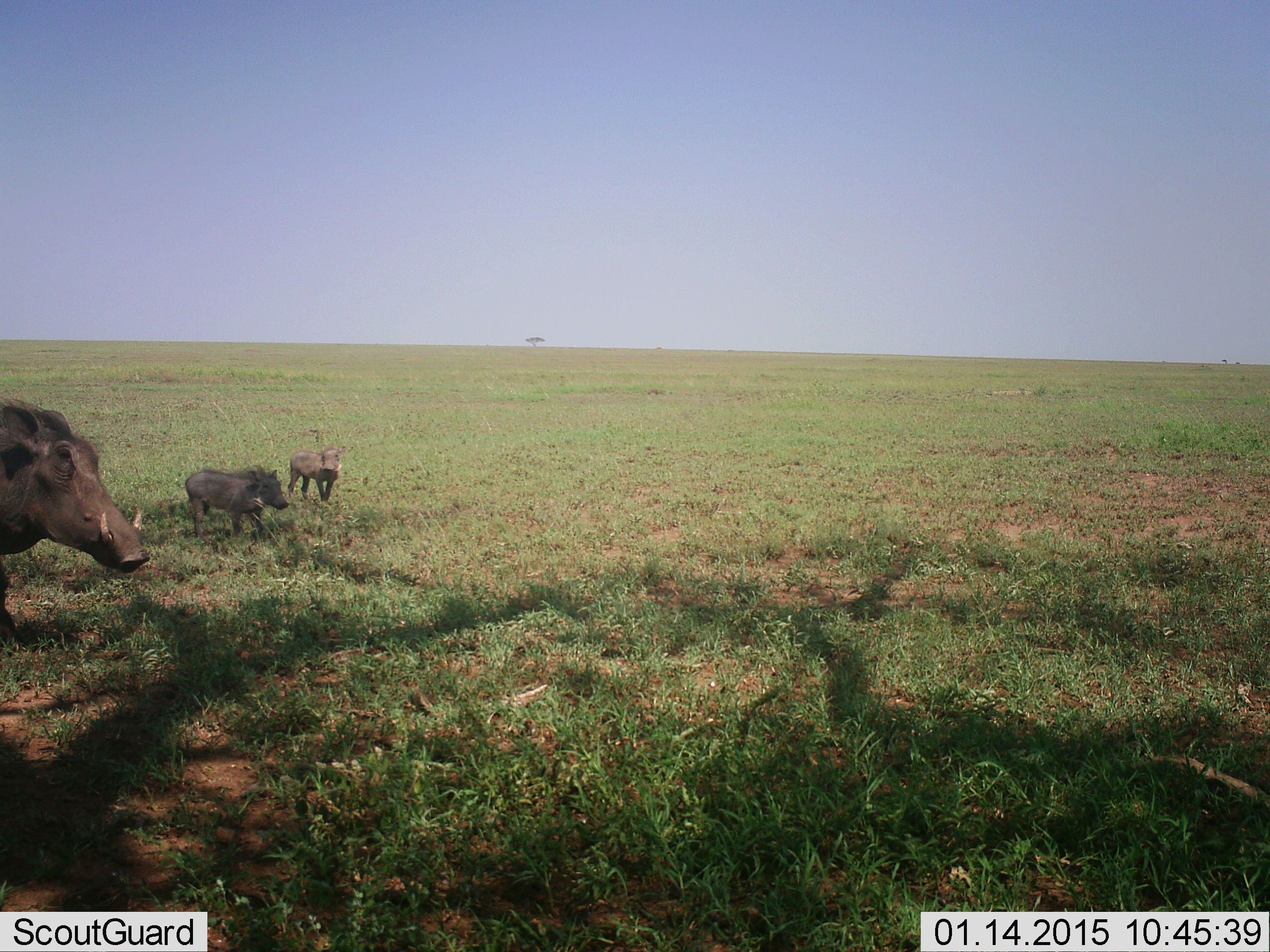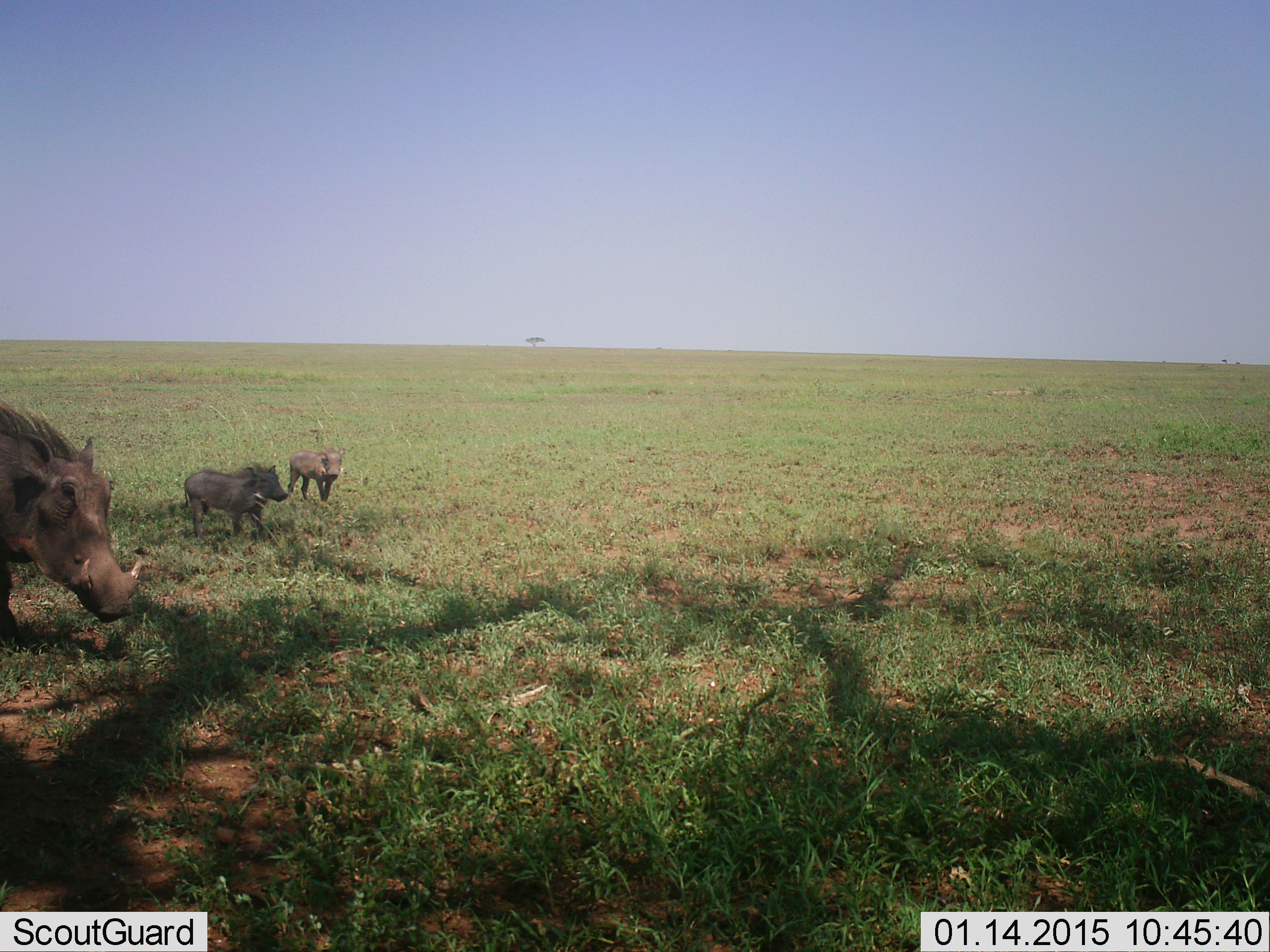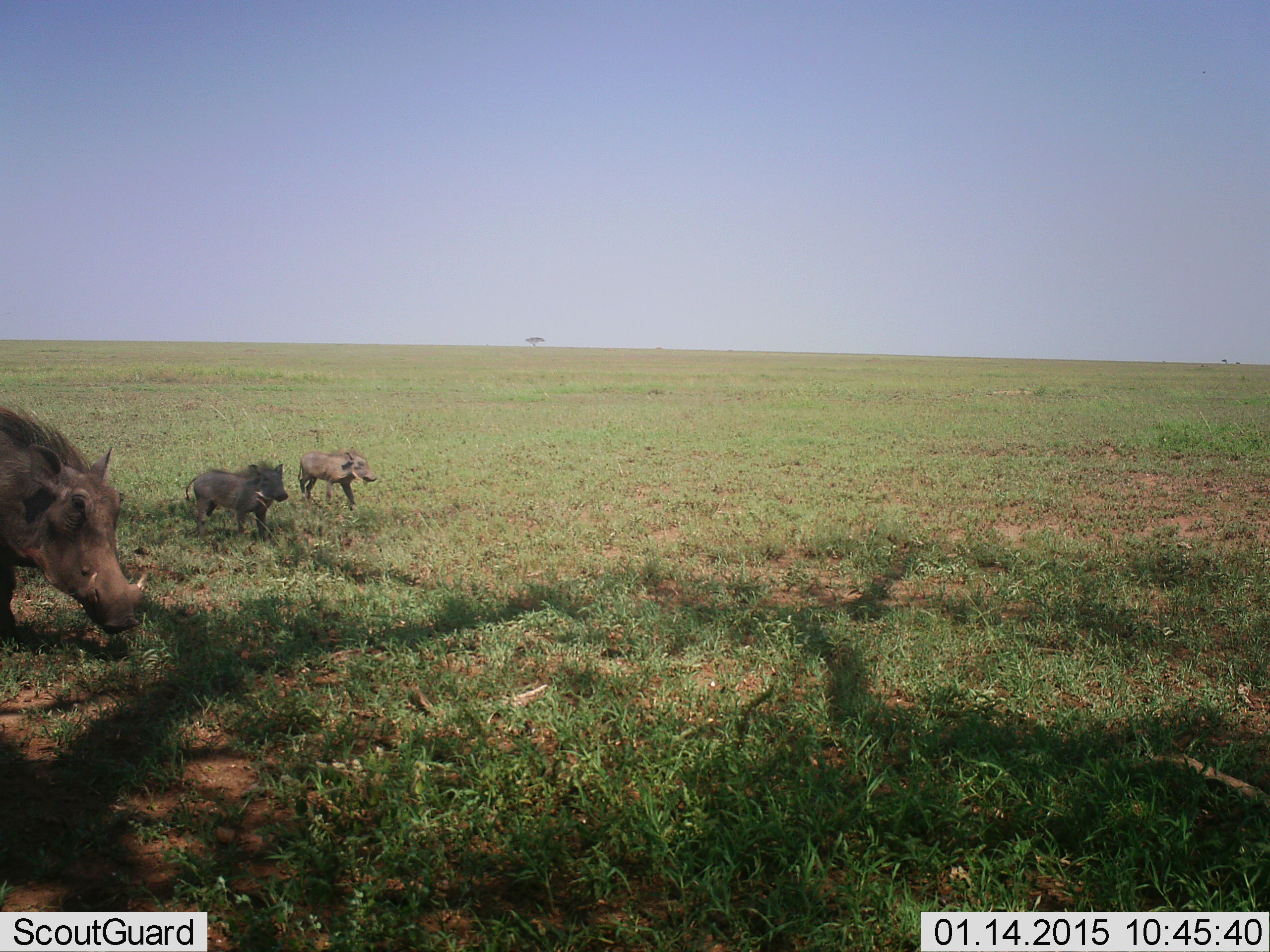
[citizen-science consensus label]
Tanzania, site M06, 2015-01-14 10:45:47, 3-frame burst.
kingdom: Animalia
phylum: Chordata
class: Mammalia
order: Artiodactyla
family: Suidae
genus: Phacochoerus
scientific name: Phacochoerus africanus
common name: warthog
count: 3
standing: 60%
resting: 0%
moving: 40%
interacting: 0%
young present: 40%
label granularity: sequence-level